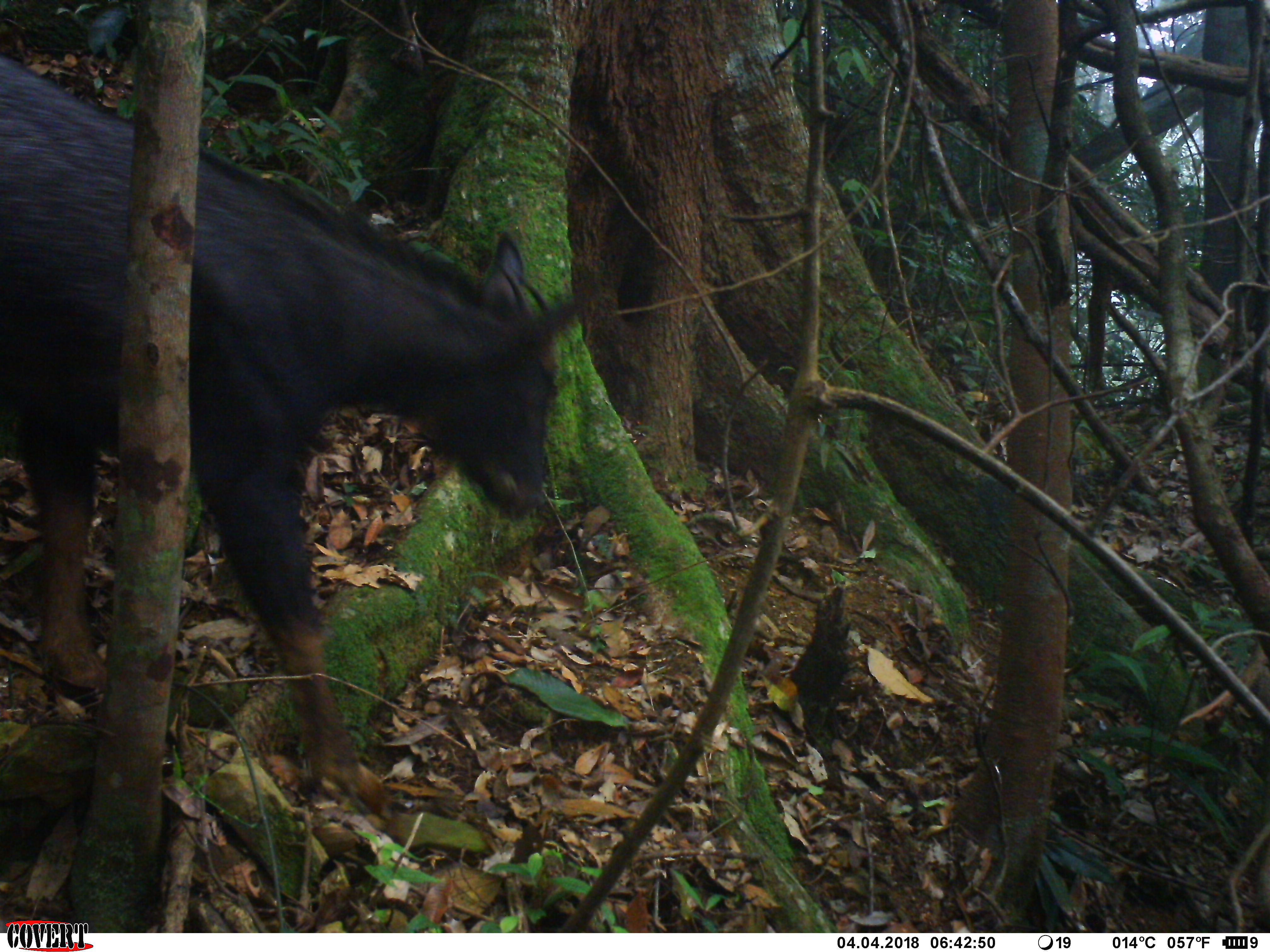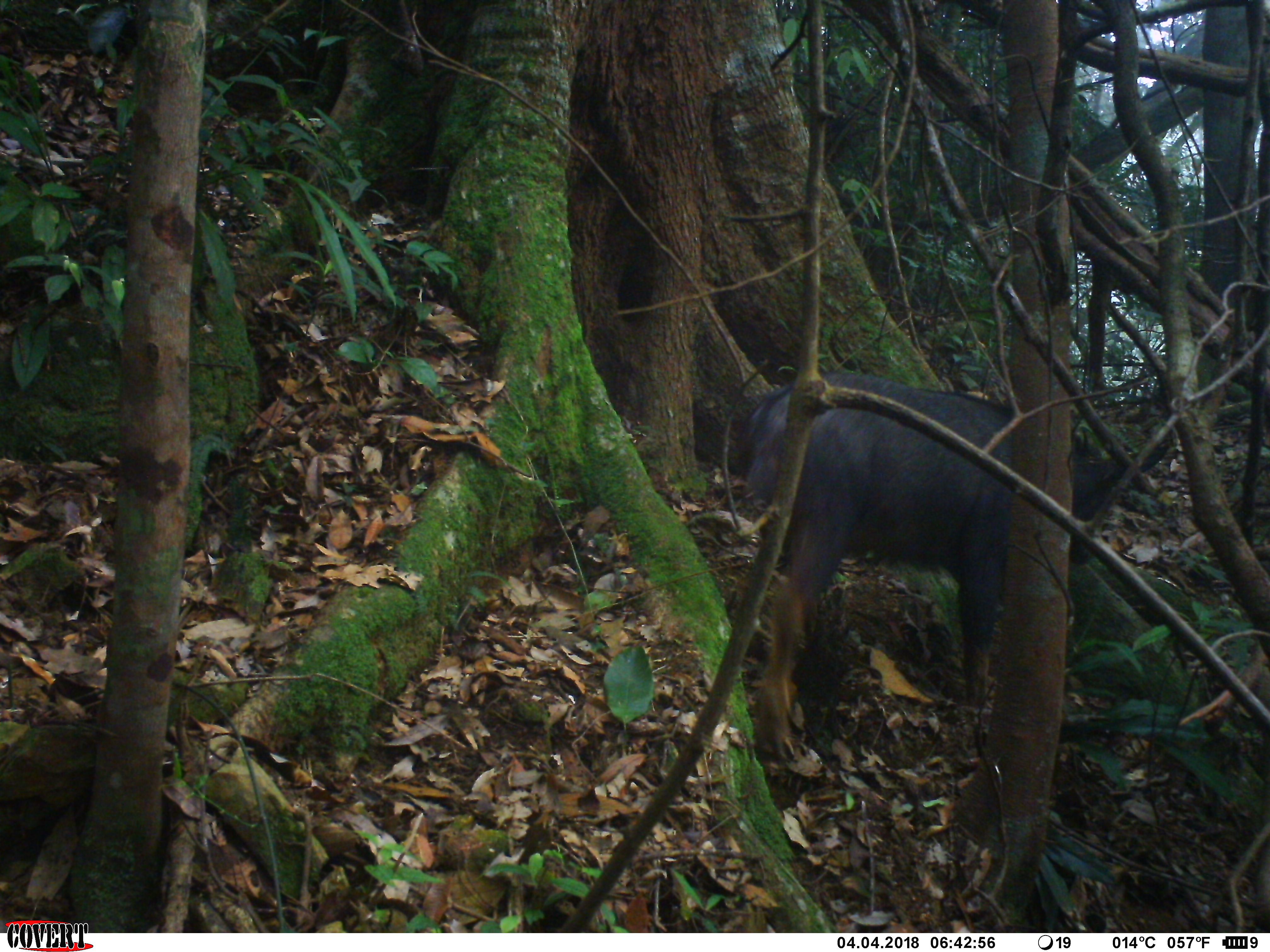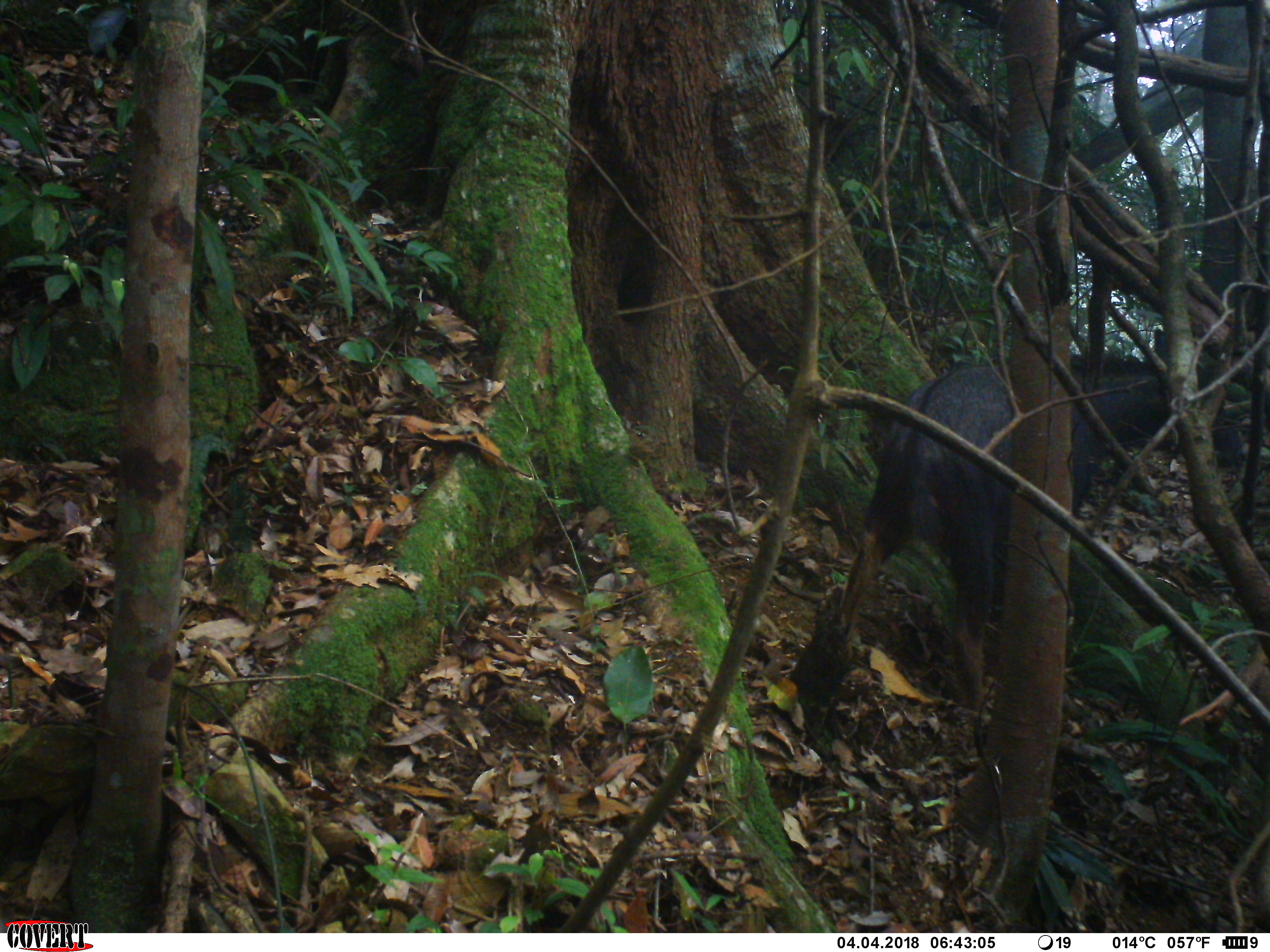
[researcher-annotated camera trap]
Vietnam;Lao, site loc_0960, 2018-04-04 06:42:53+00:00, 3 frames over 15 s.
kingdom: Animalia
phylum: Chordata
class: Mammalia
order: Artiodactyla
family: Bovidae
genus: Capricornis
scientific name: Capricornis sumatraensis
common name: chinese serow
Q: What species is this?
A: Chinese serow (Capricornis sumatraensis).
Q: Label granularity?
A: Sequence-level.